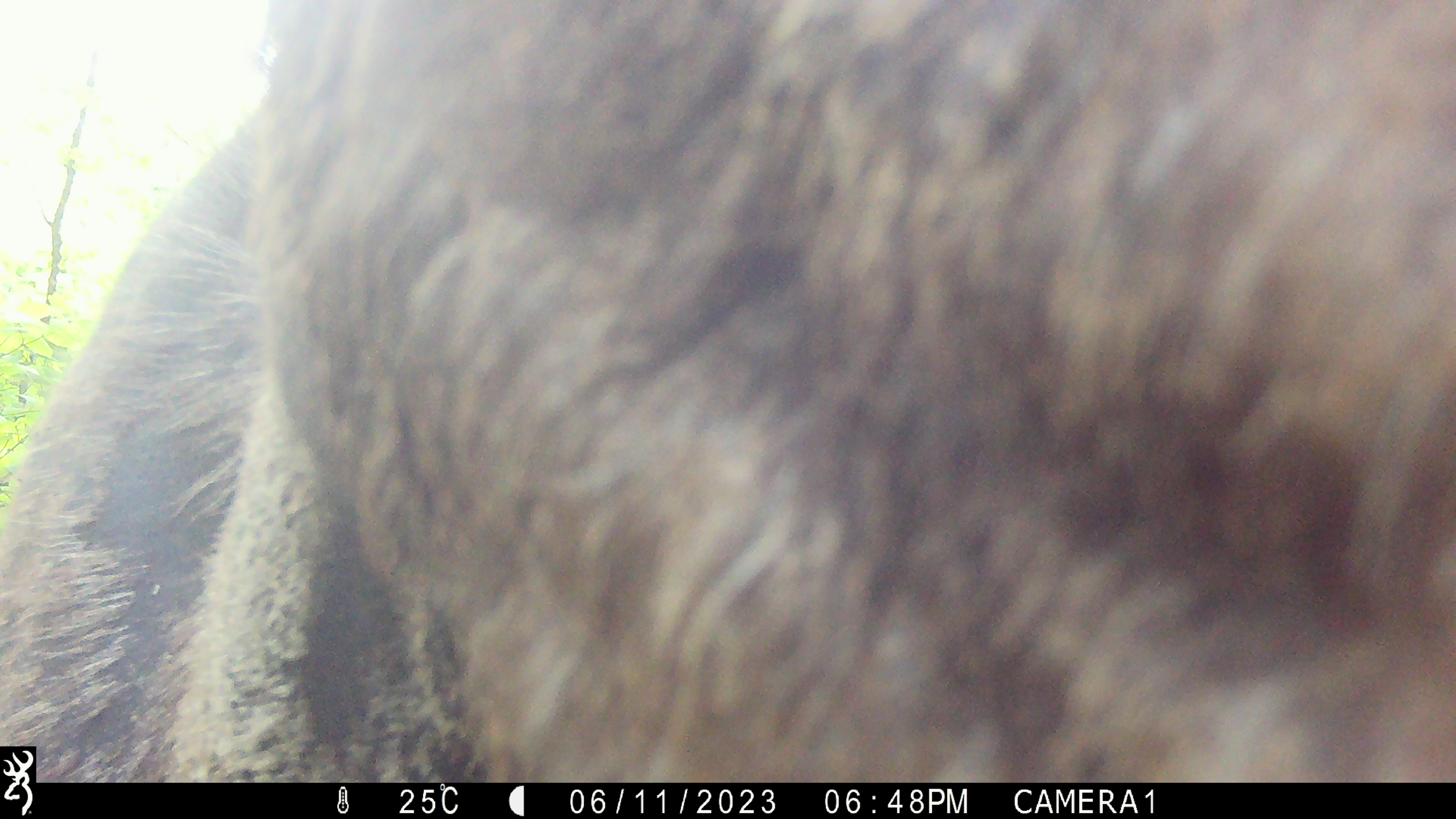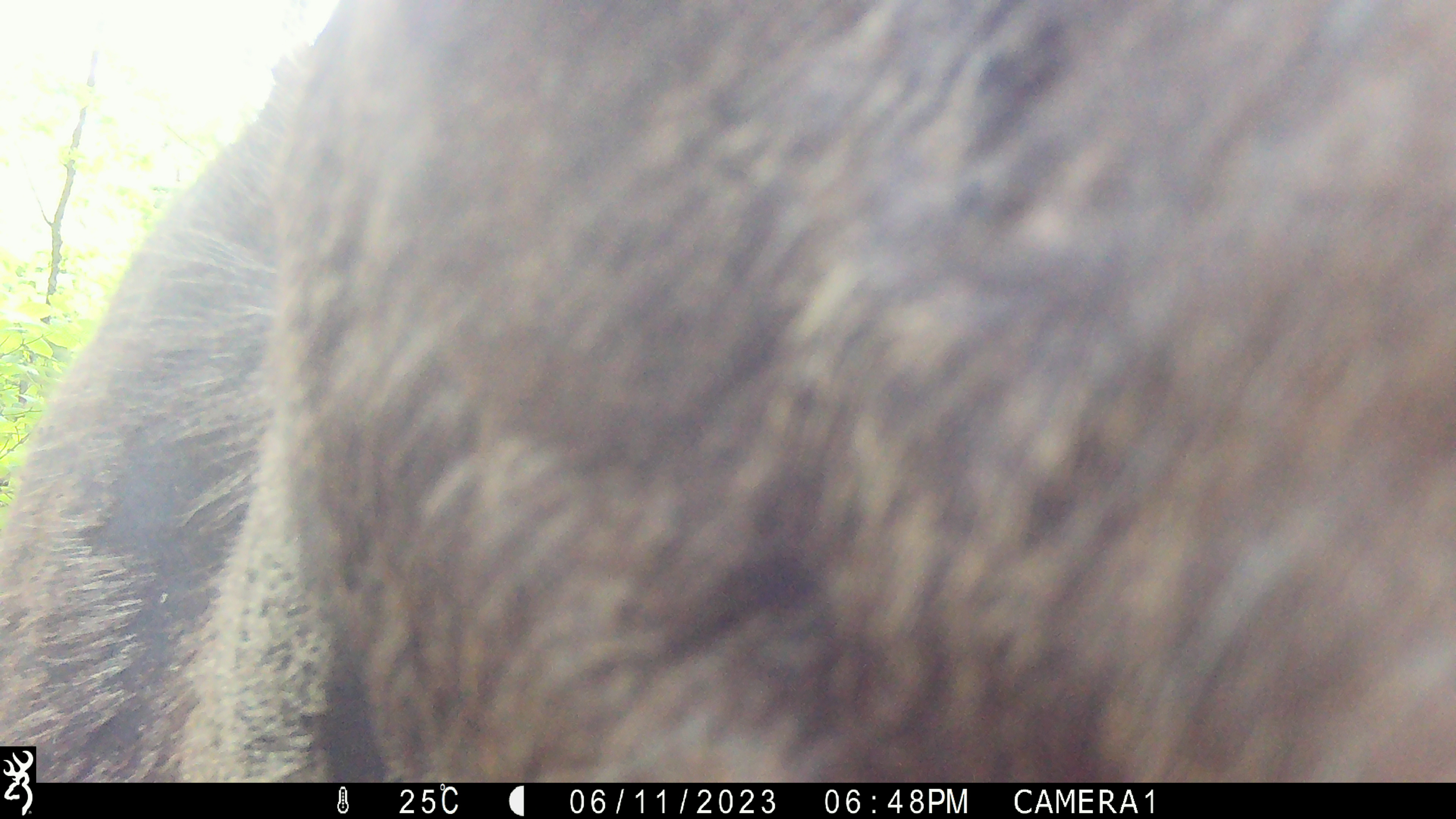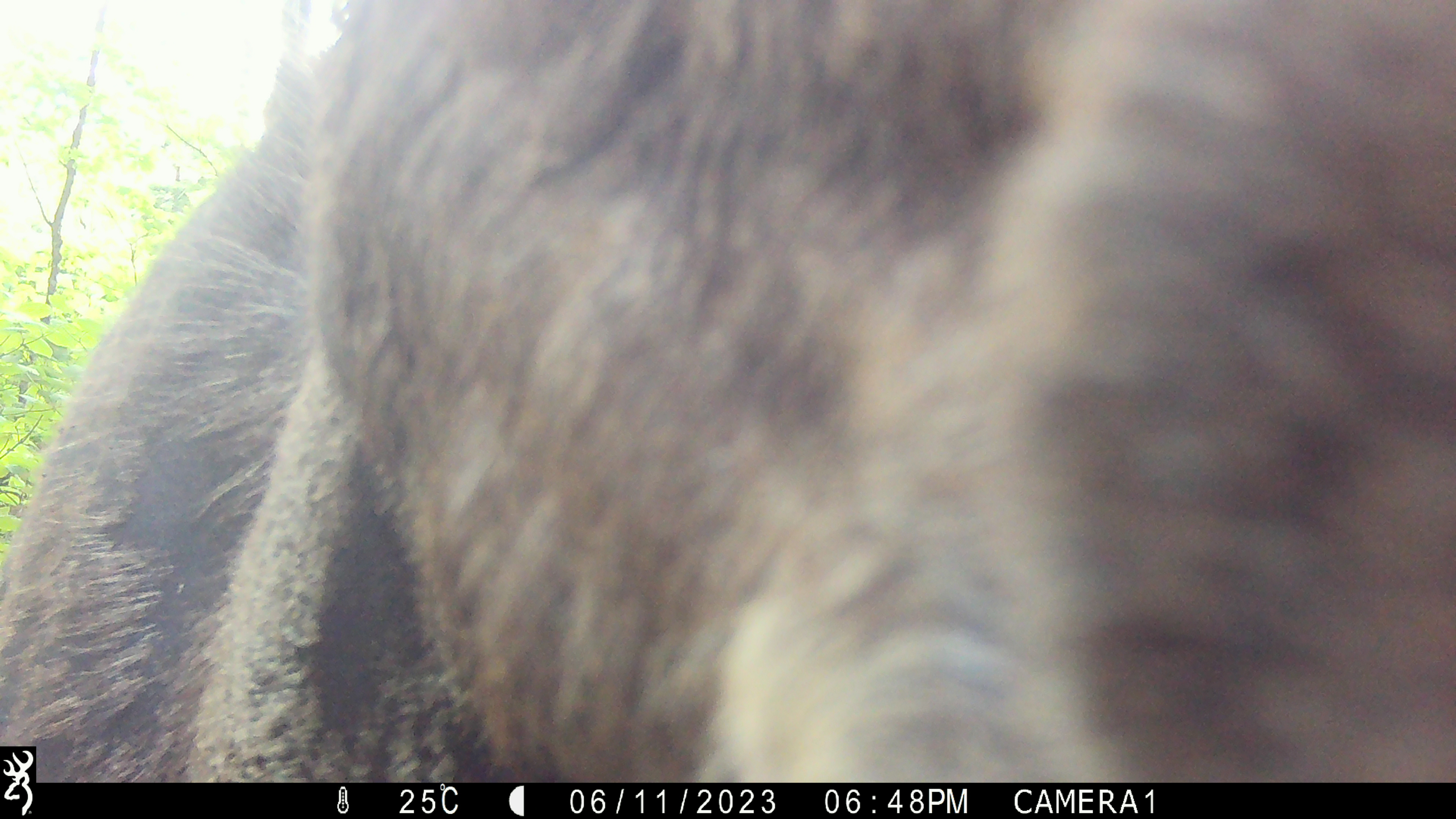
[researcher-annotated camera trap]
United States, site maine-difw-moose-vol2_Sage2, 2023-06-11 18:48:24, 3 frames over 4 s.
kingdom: Animalia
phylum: Chordata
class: Mammalia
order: Artiodactyla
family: Cervidae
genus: Alces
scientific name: Alces alces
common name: moose